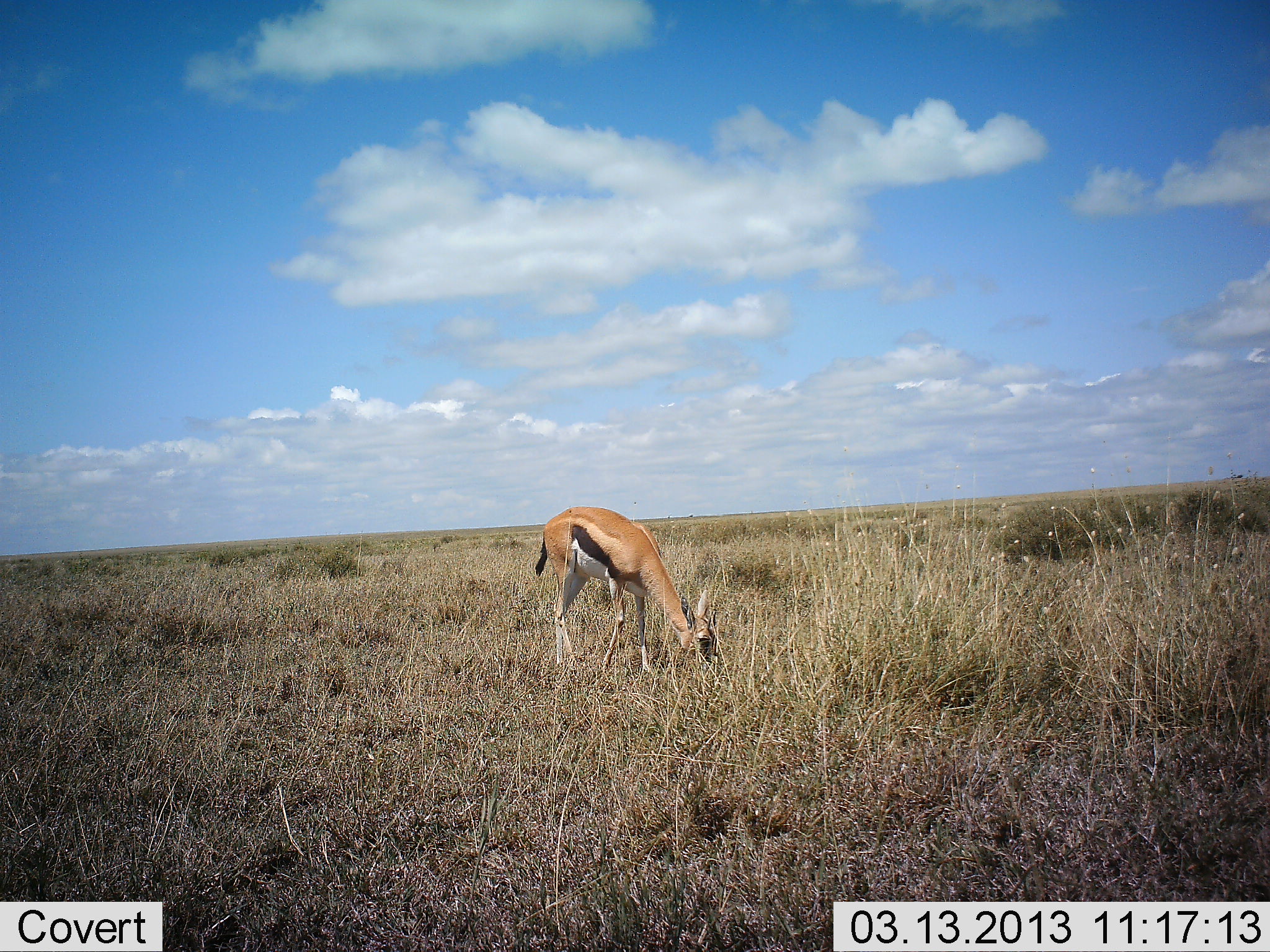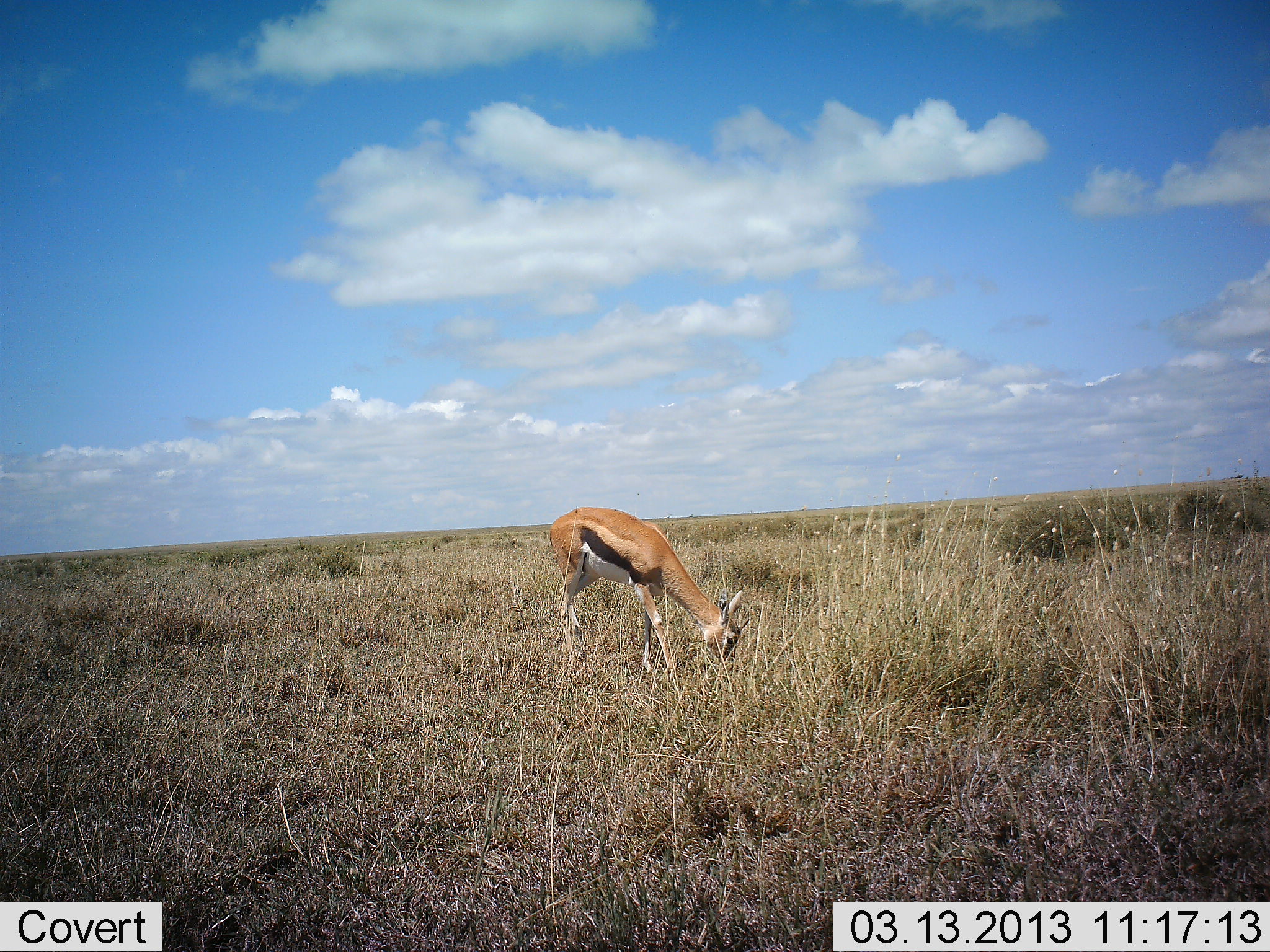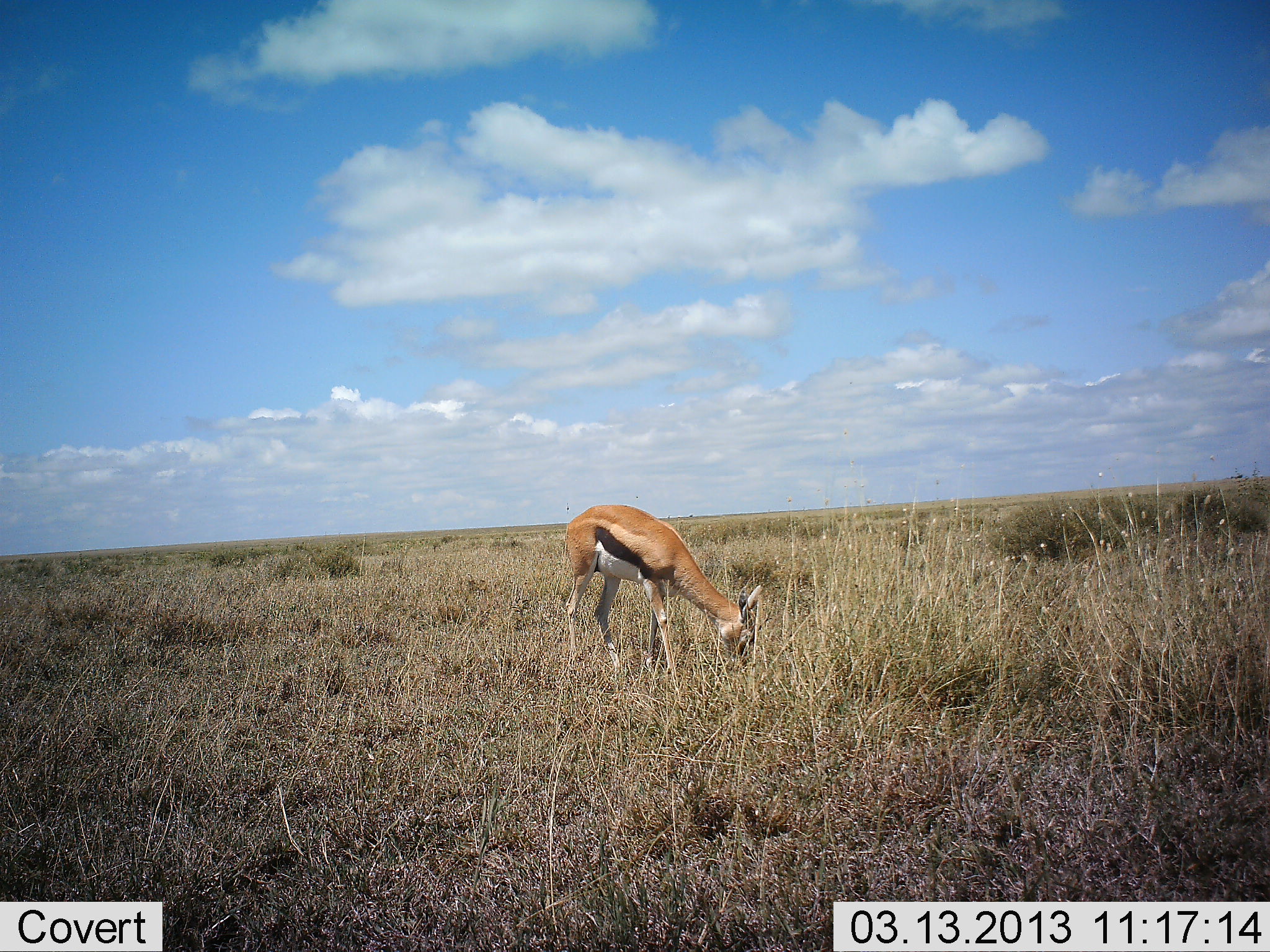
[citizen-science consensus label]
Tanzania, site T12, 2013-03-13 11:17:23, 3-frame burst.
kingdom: Animalia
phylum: Chordata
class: Mammalia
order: Artiodactyla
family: Bovidae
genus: Eudorcas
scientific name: Eudorcas thomsonii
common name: thomson's gazelle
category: gazellethomsons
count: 1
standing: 12%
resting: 0%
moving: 4%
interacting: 0%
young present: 0%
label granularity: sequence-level